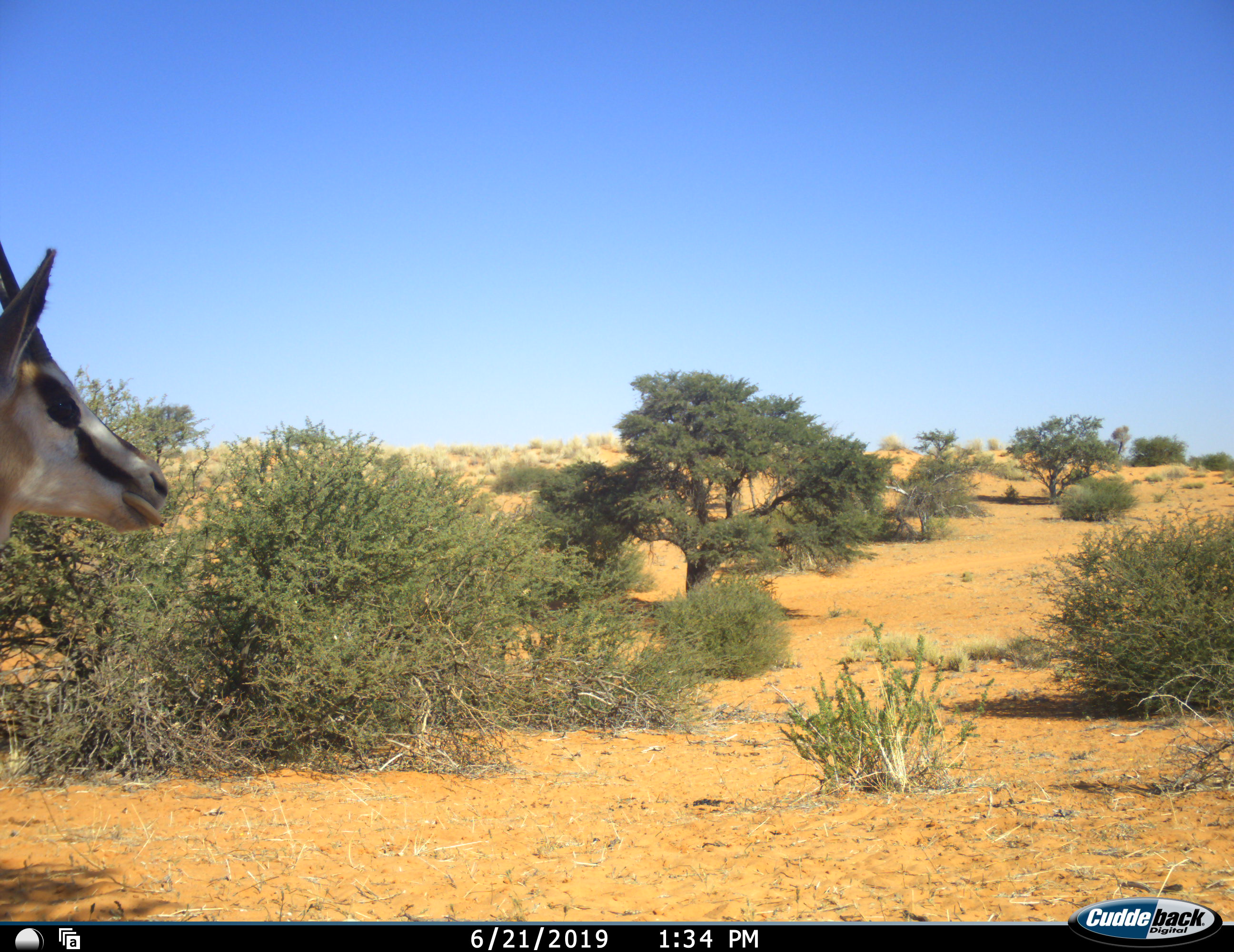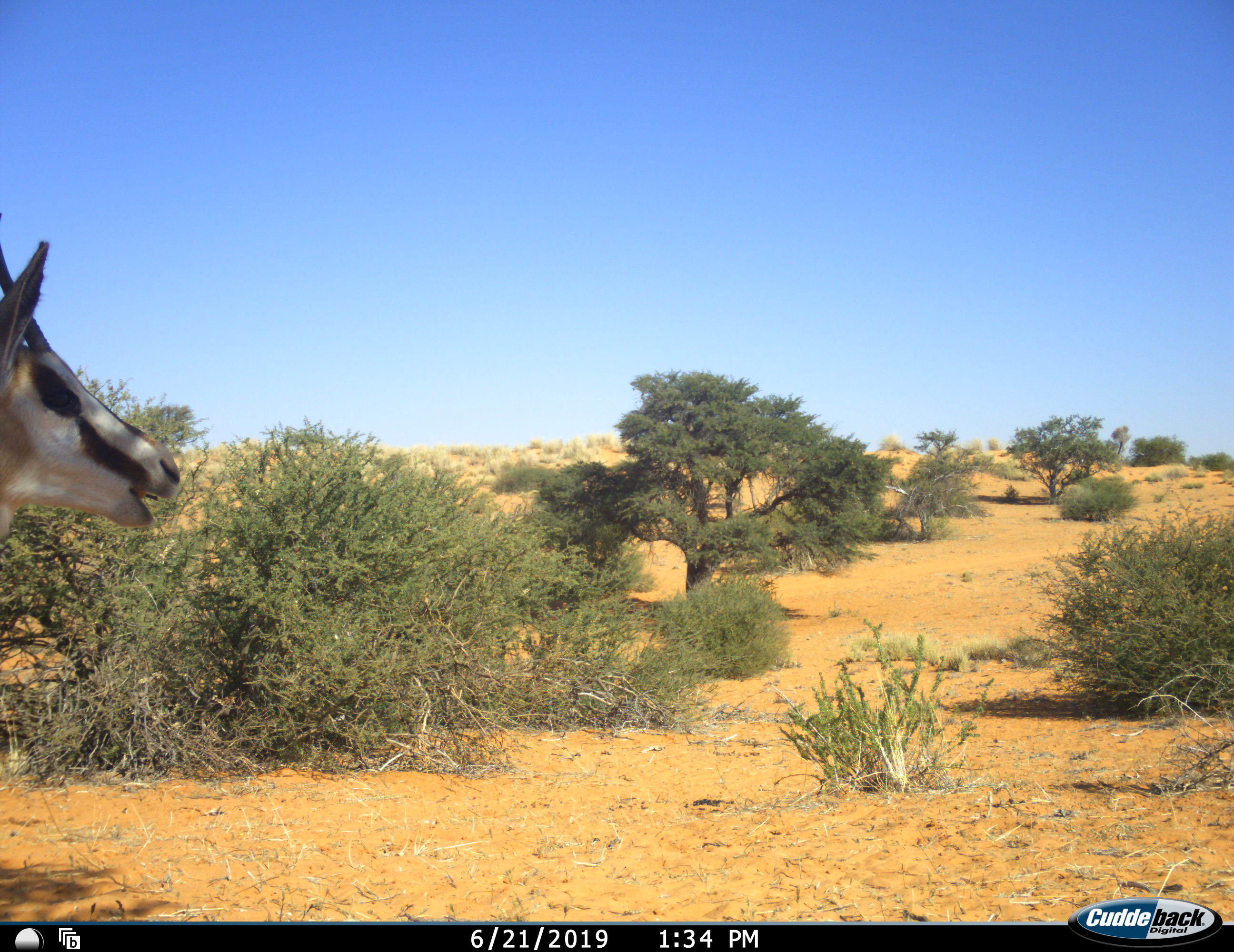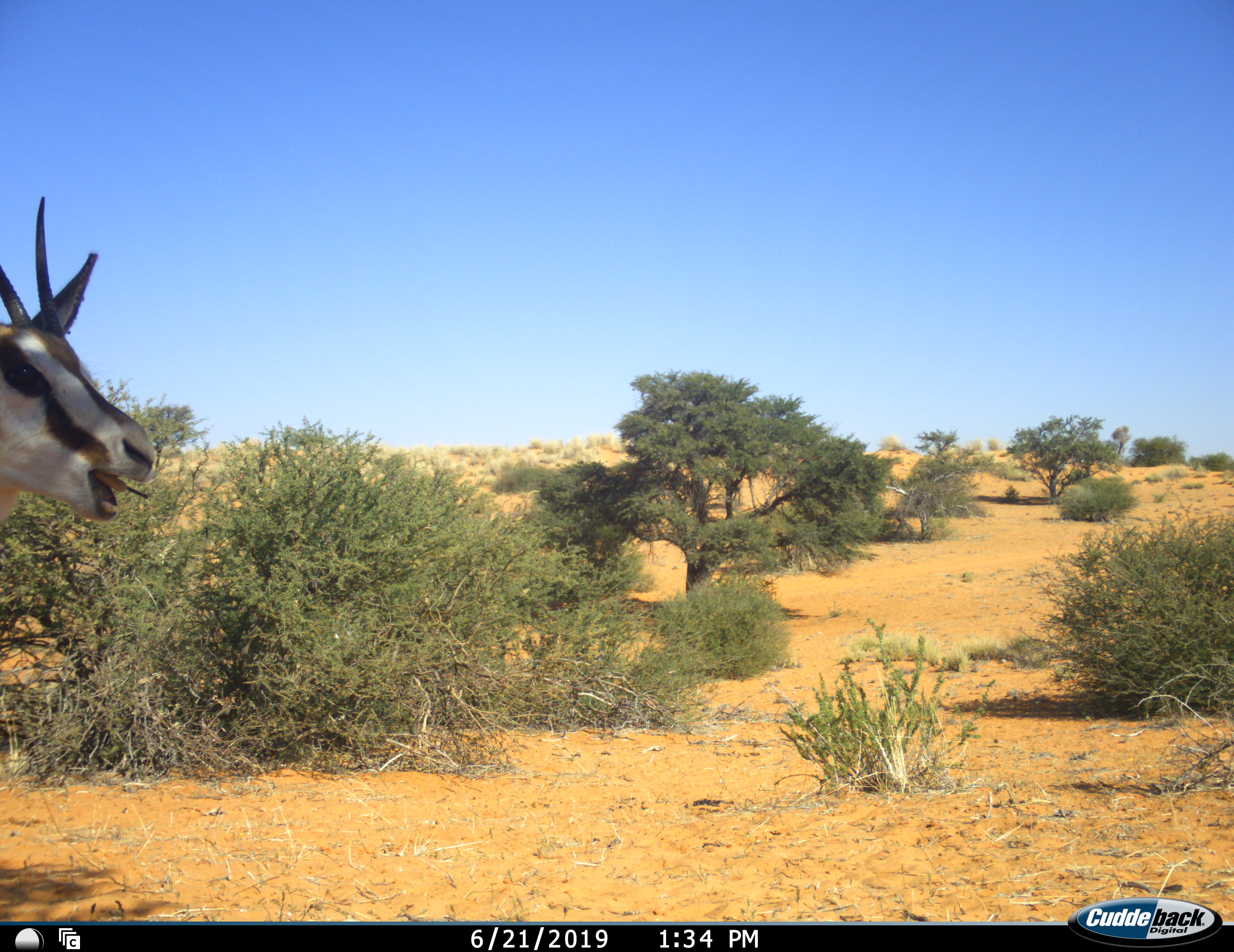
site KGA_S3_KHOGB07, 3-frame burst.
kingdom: Animalia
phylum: Chordata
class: Mammalia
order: Artiodactyla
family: Bovidae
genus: Antidorcas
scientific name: Antidorcas marsupialis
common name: springbok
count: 1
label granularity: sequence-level